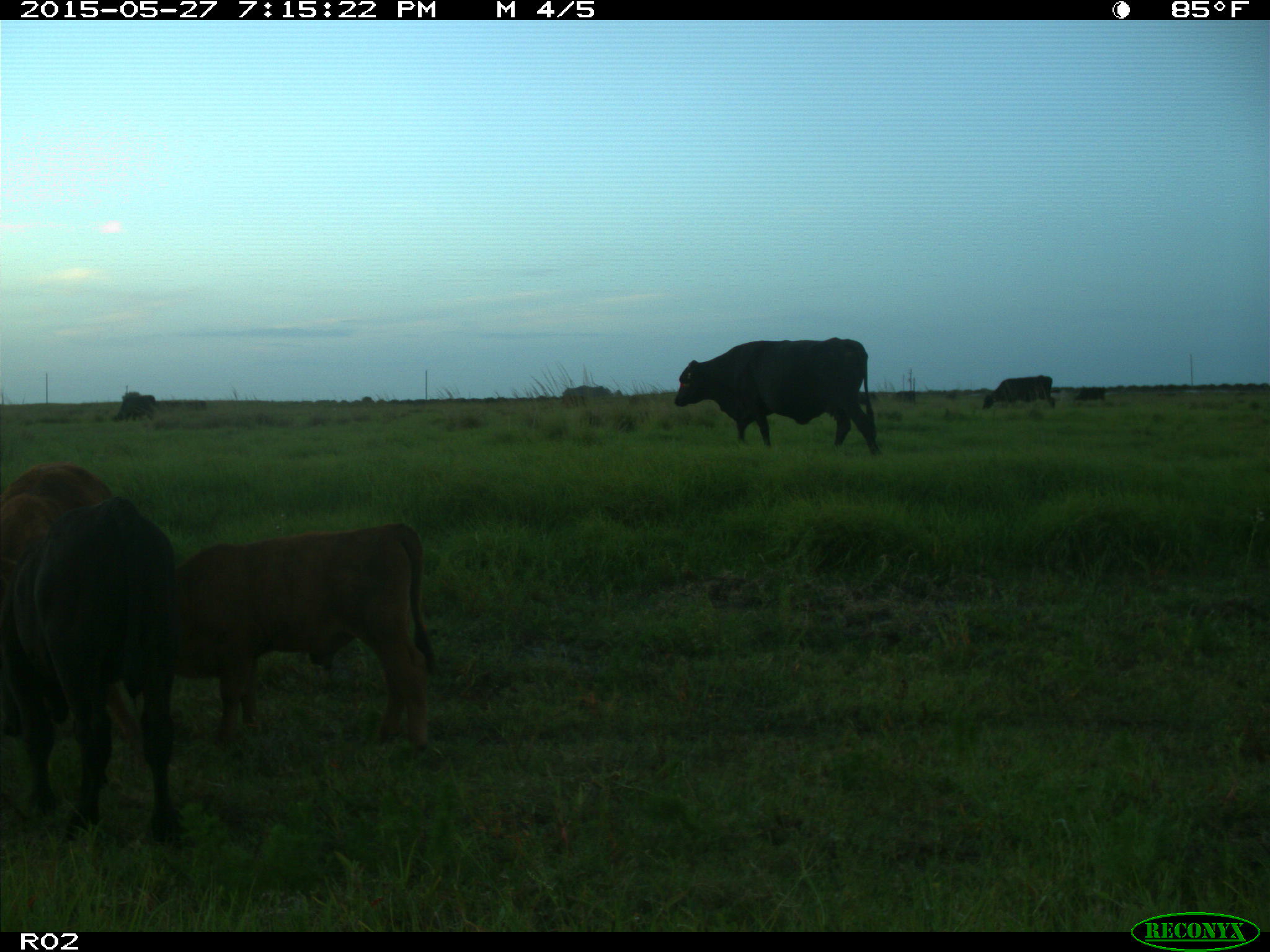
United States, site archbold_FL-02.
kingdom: Animalia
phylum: Chordata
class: Mammalia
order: Artiodactyla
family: Bovidae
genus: Bos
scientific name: Bos taurus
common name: domestic cow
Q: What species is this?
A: Bos taurus (domestic cow).